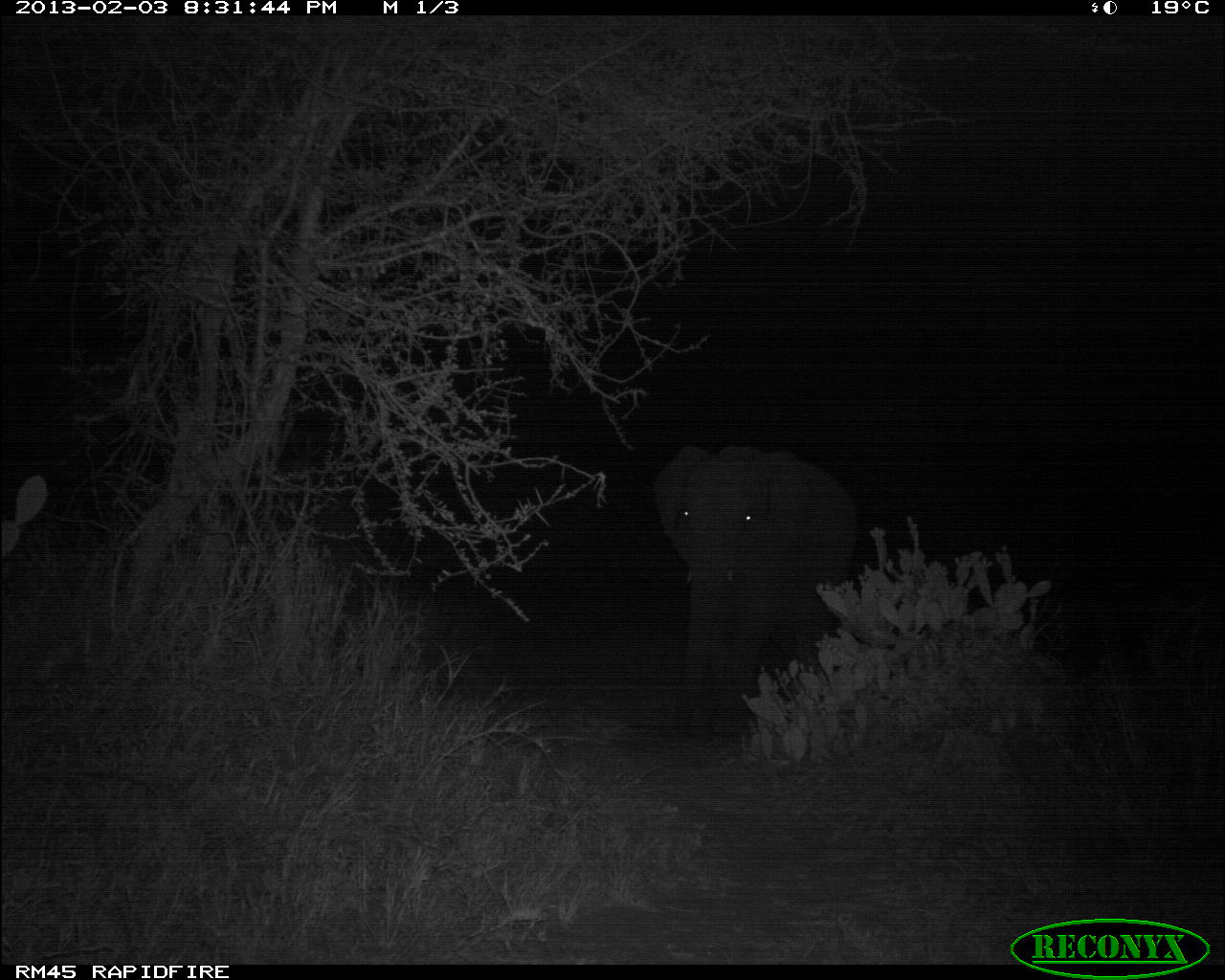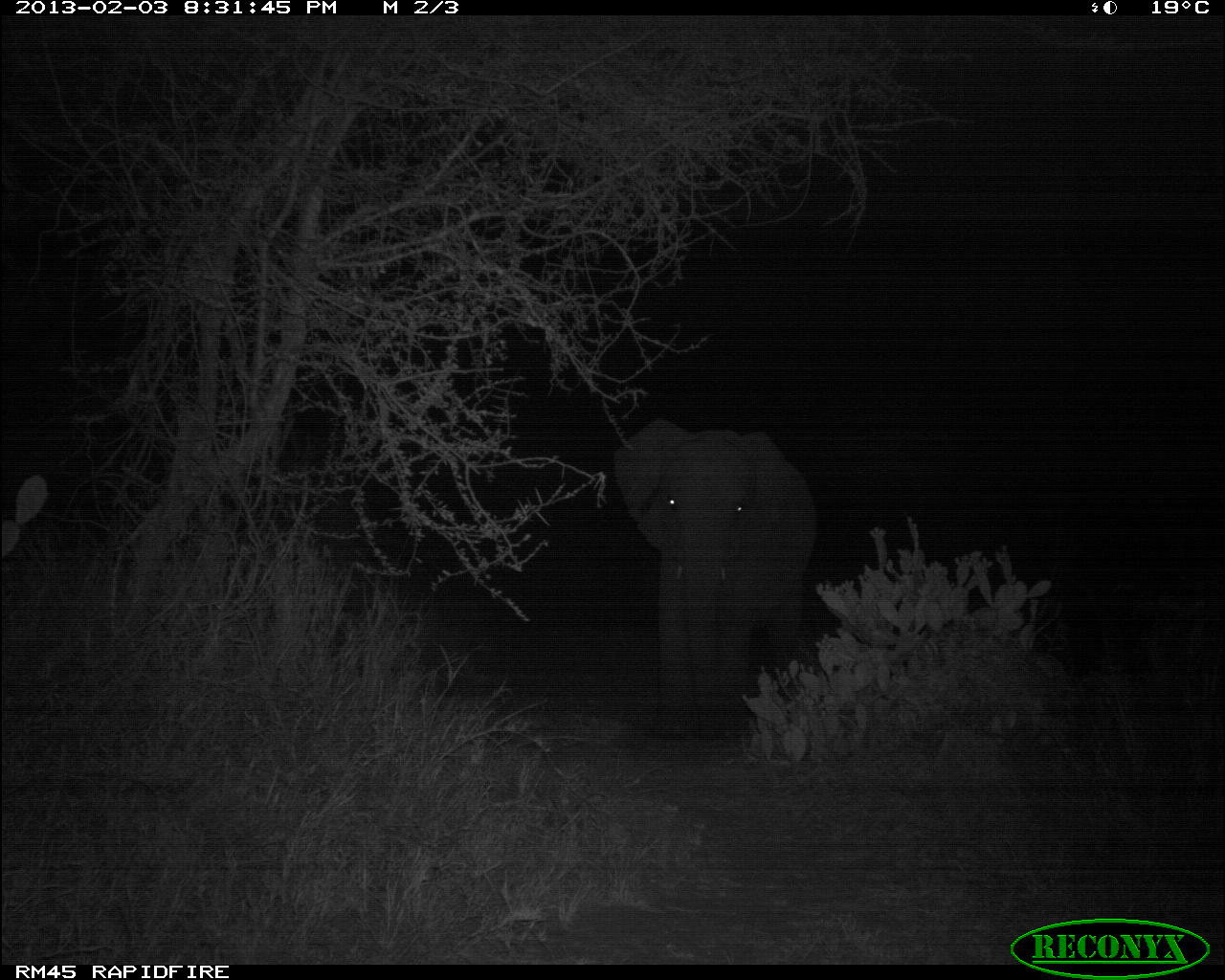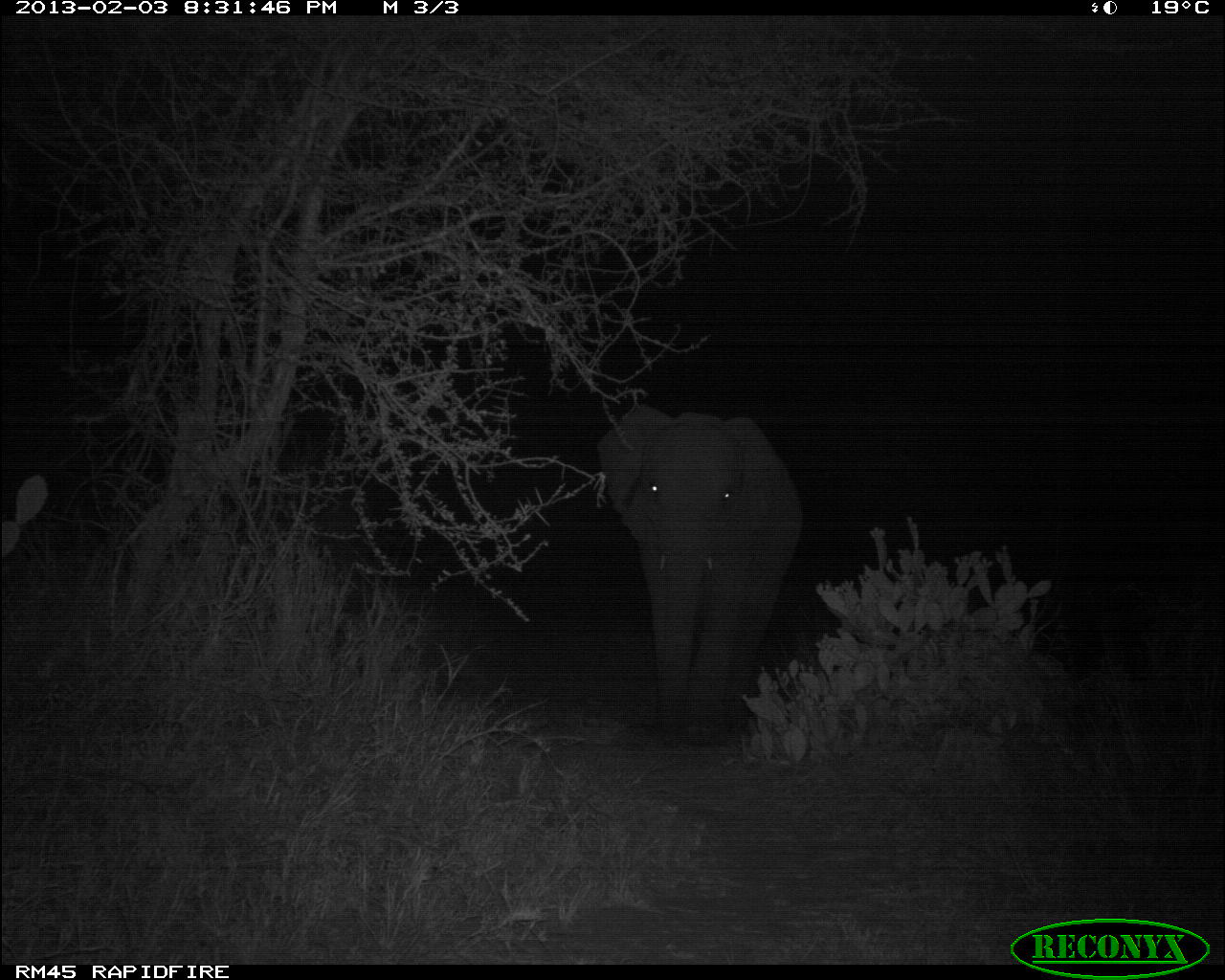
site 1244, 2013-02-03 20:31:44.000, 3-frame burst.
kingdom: Animalia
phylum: Chordata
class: Mammalia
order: Proboscidea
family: Elephantidae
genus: Loxodonta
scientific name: Loxodonta africana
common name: african bush elephant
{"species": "Loxodonta africana (african bush elephant)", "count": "1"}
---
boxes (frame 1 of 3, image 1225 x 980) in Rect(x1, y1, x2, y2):
loxodonta africana: Rect(648, 437, 869, 740)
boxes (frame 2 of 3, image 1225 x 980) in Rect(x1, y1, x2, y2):
loxodonta africana: Rect(606, 415, 821, 737)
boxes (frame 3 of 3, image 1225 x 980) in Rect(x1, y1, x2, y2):
loxodonta africana: Rect(597, 398, 808, 755)